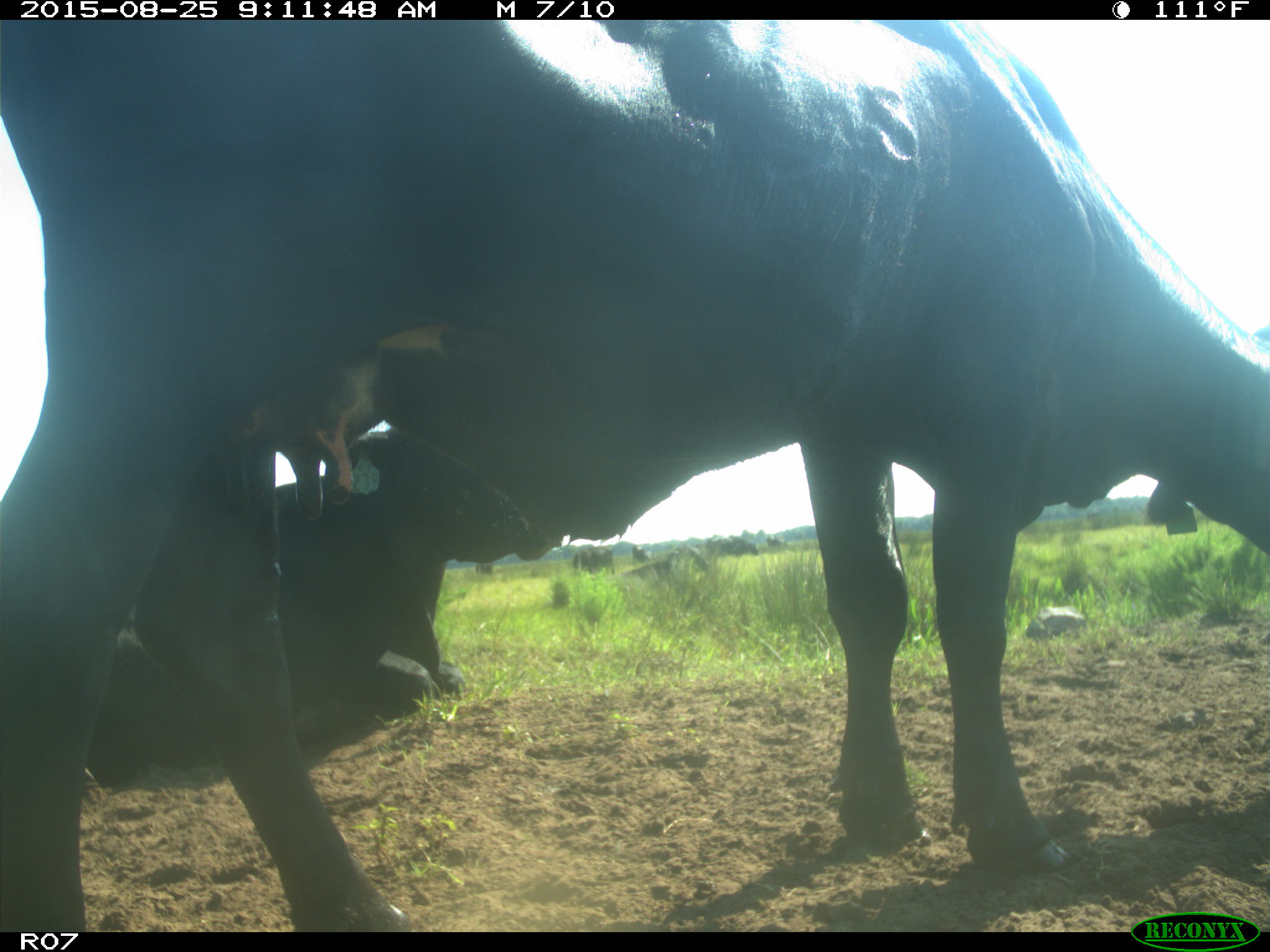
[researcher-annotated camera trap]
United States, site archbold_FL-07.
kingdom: Animalia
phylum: Chordata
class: Mammalia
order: Artiodactyla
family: Bovidae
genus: Bos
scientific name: Bos taurus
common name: domestic cow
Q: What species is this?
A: Bos taurus (domestic cow).